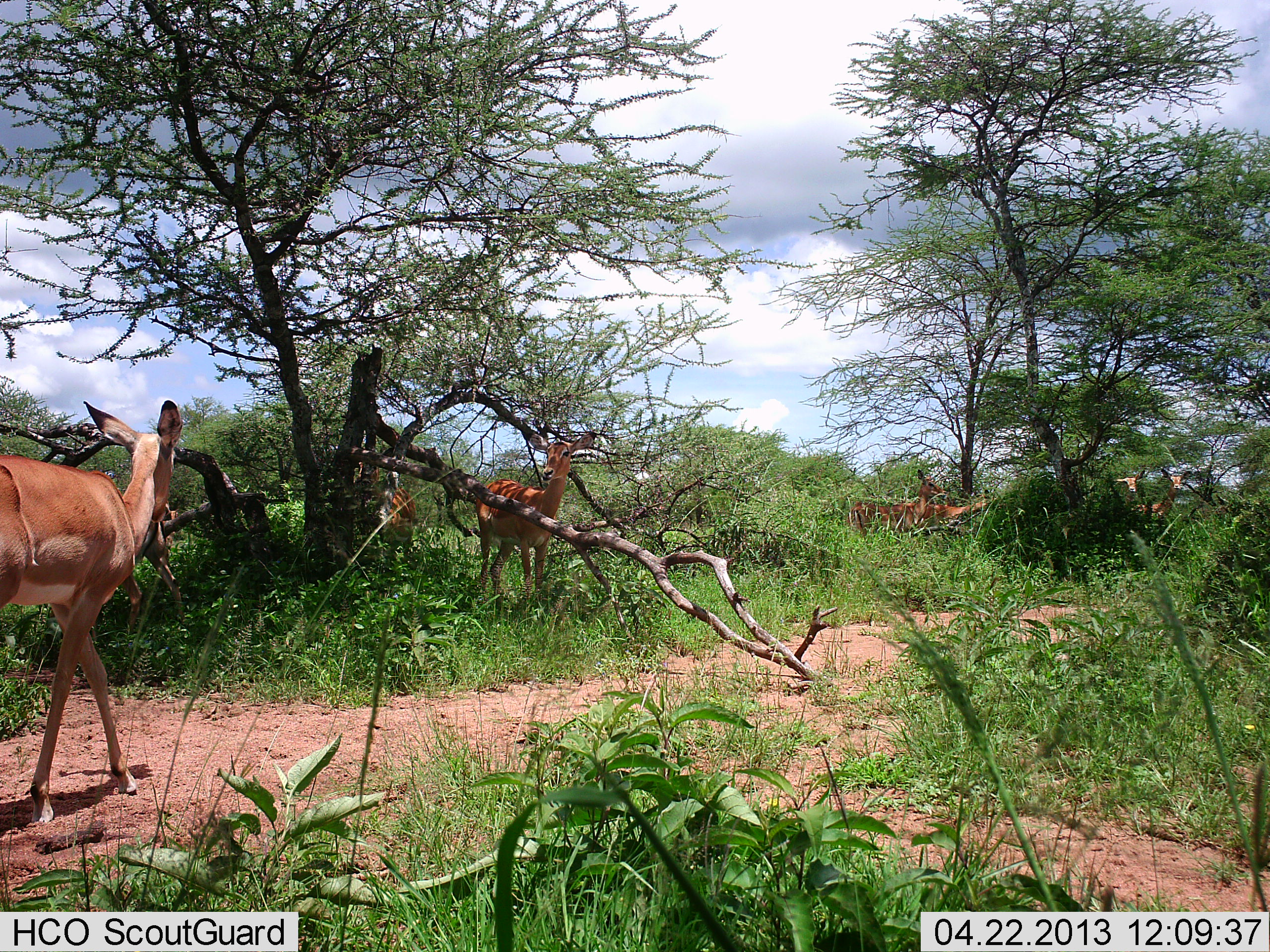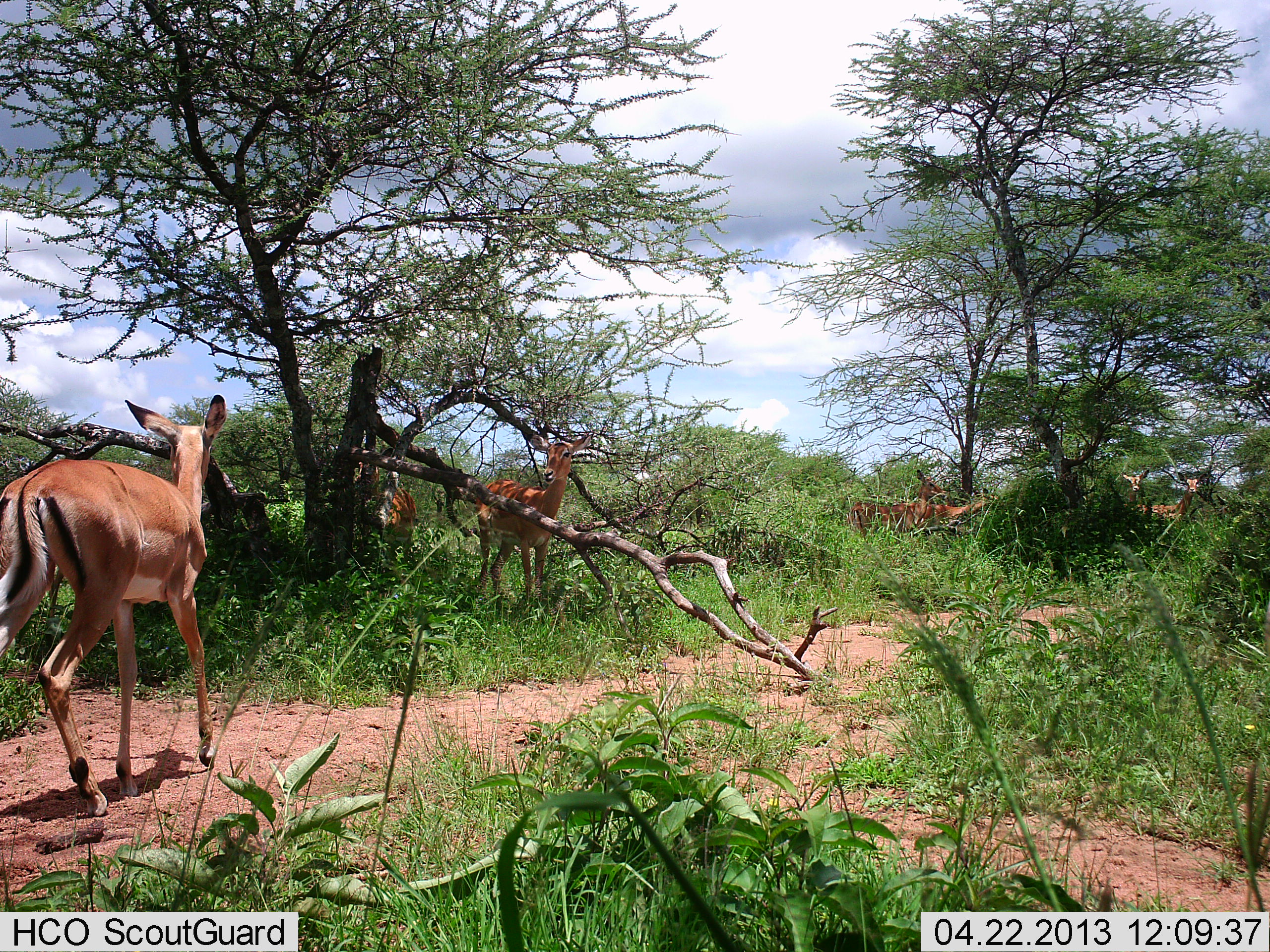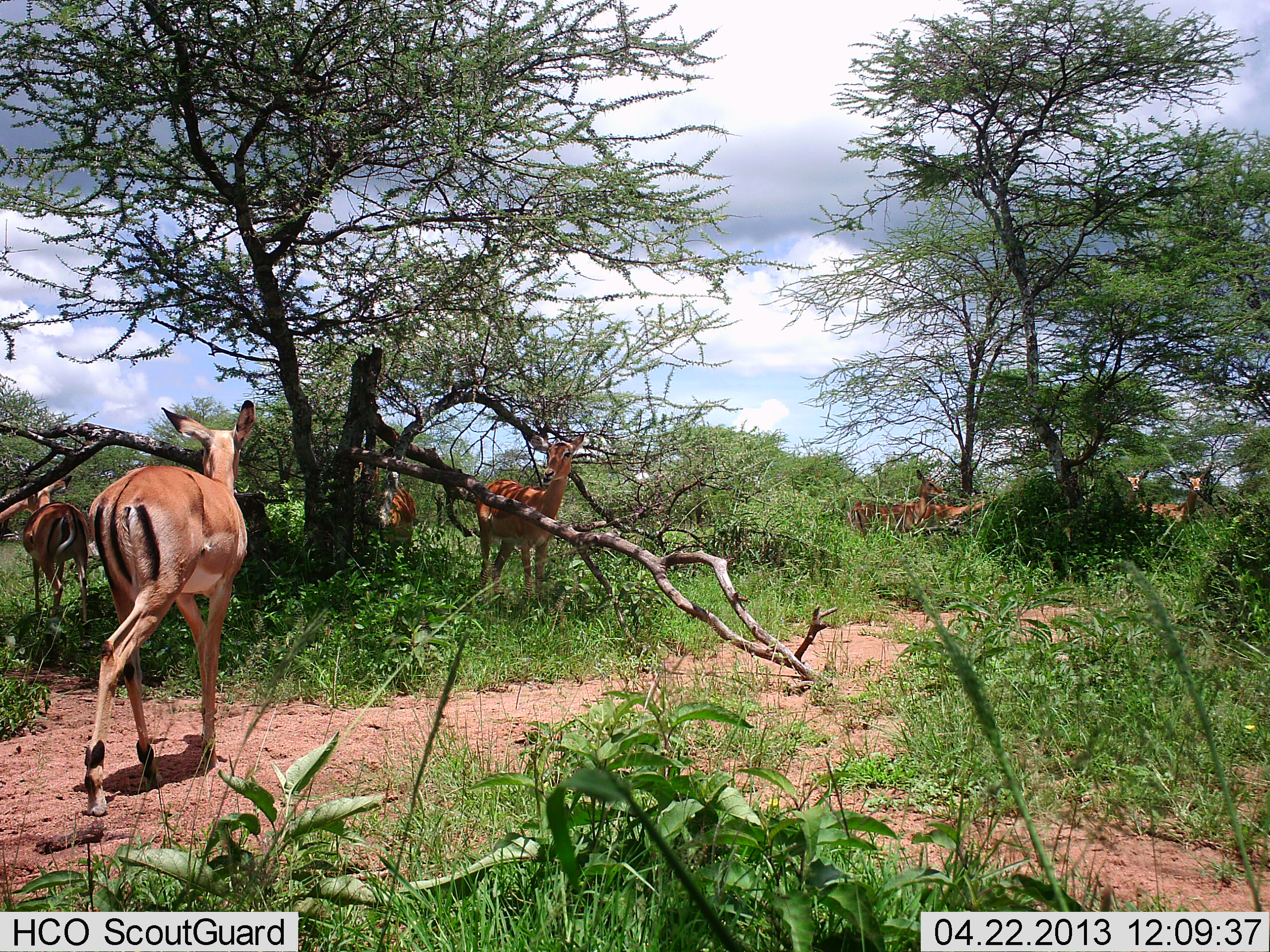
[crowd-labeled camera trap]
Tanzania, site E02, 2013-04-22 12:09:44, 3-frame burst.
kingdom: Animalia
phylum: Chordata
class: Mammalia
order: Artiodactyla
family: Bovidae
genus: Aepyceros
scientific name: Aepyceros melampus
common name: impala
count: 8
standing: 76%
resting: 6%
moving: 88%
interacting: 0%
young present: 0%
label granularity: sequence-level